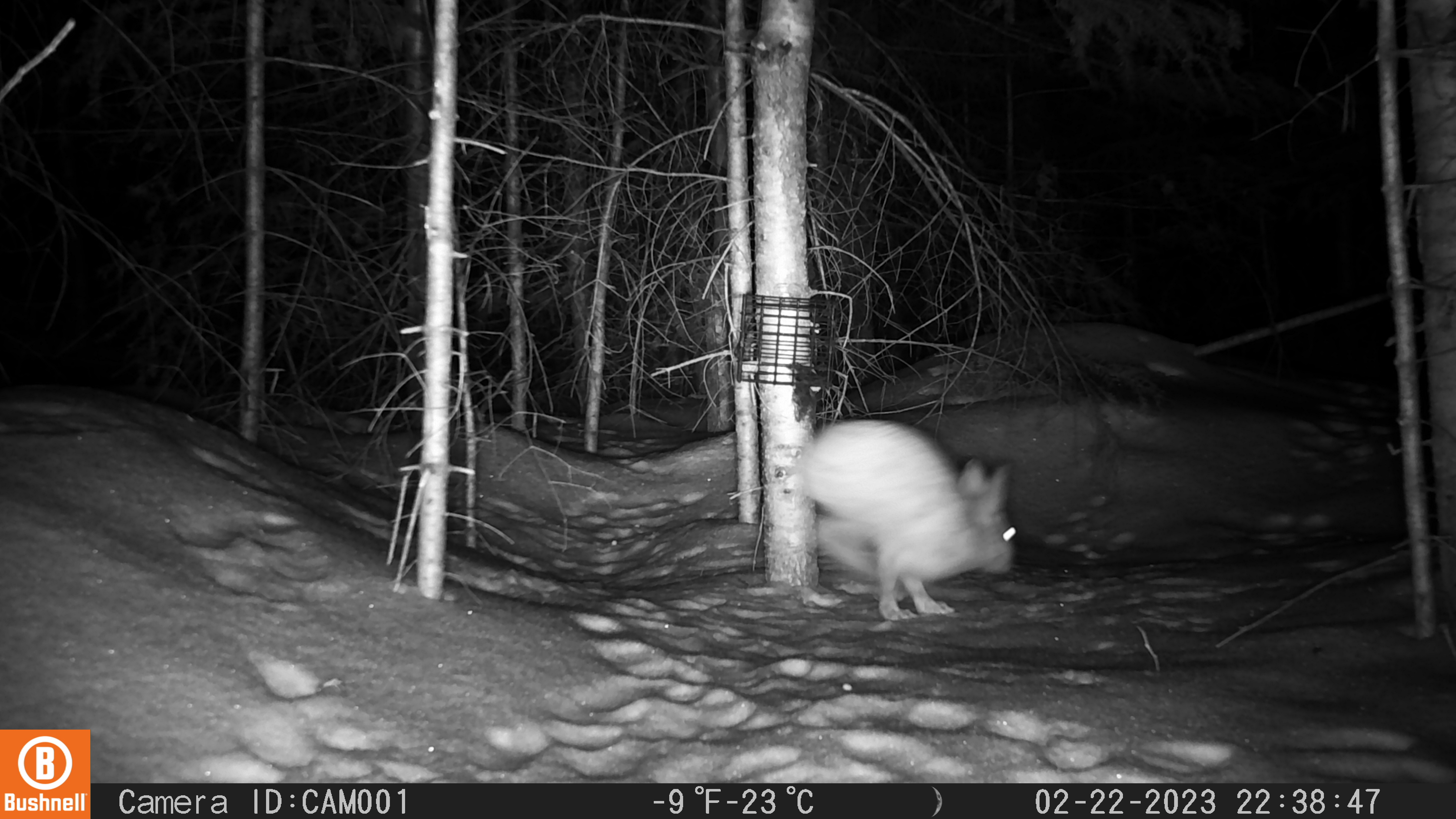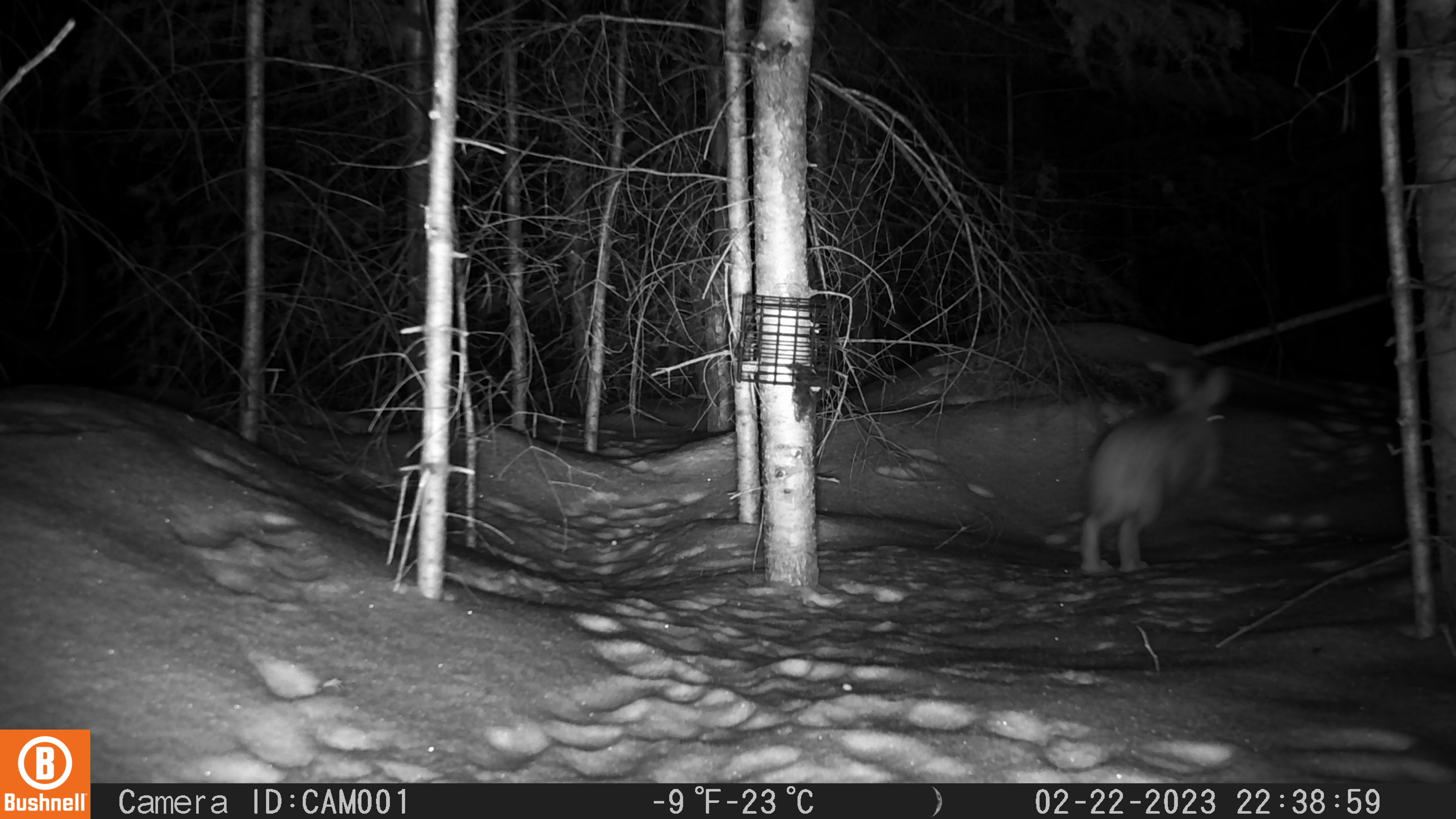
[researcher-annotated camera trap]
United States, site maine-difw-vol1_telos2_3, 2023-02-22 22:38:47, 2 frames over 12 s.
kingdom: Animalia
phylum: Chordata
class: Mammalia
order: Lagomorpha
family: Leporidae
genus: Lepus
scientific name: Lepus americanus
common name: snowshoe hare